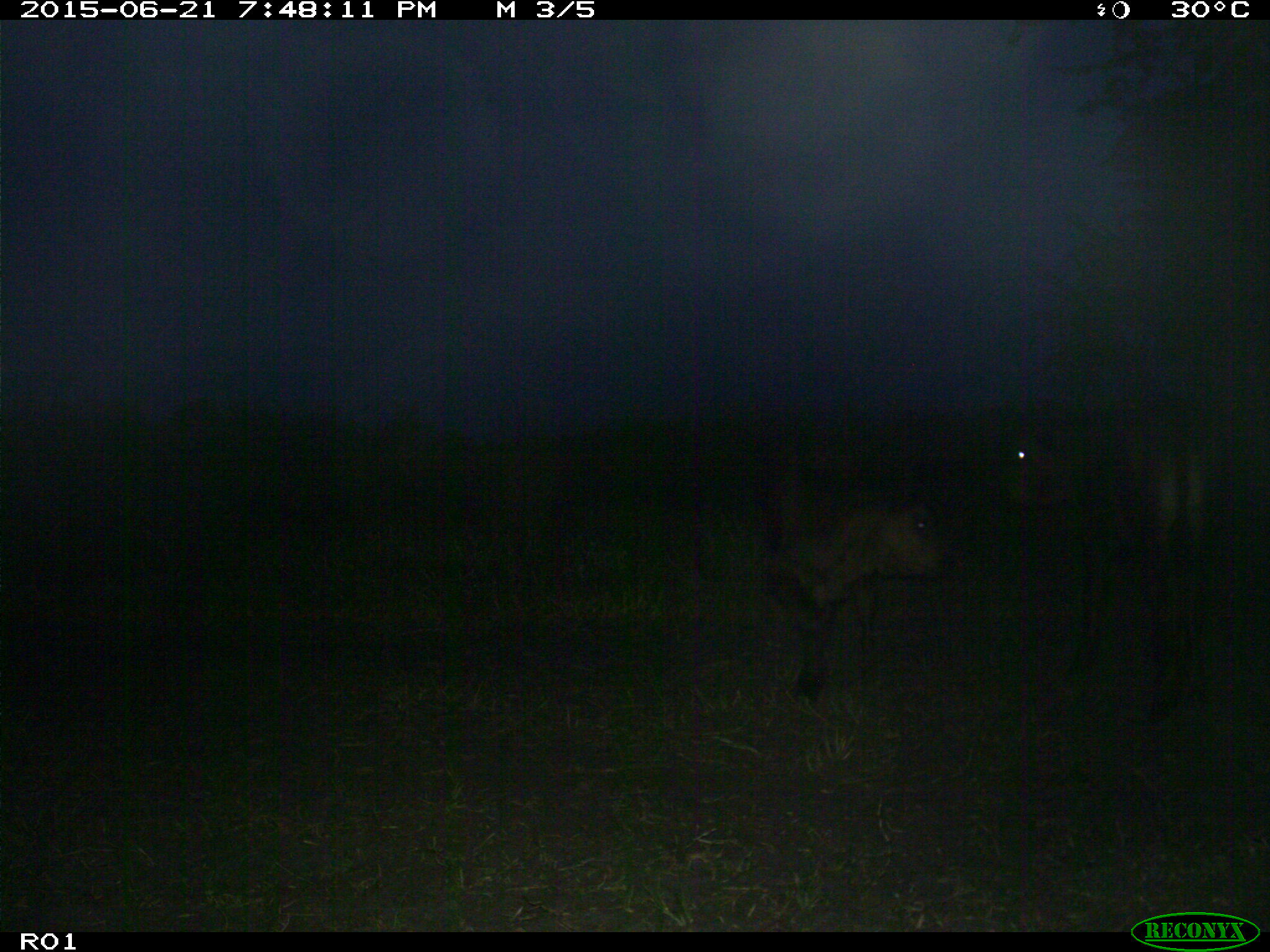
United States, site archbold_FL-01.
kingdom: Animalia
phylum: Chordata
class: Mammalia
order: Artiodactyla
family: Bovidae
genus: Bos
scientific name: Bos taurus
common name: domestic cow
Bos taurus (domestic cow).